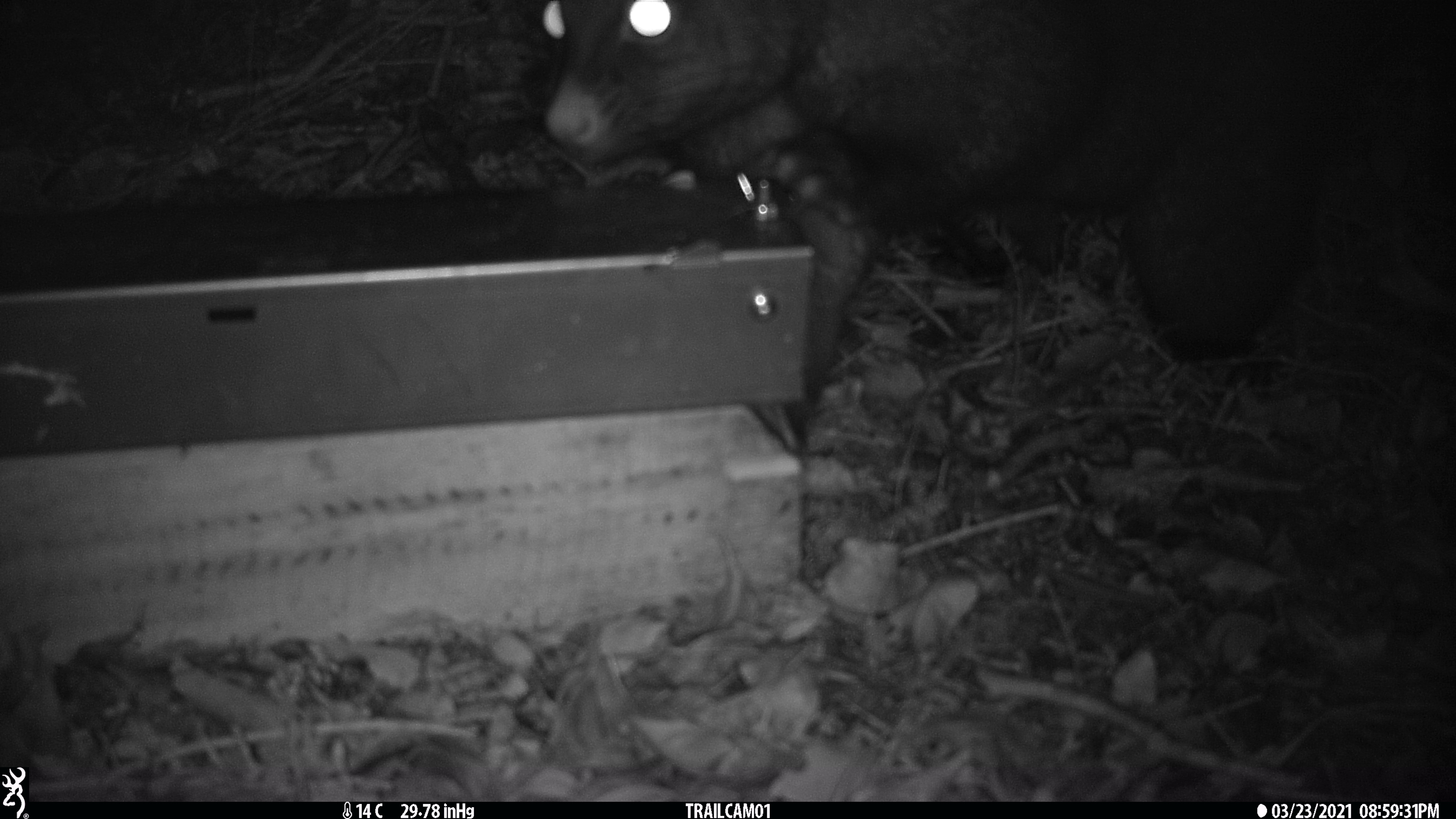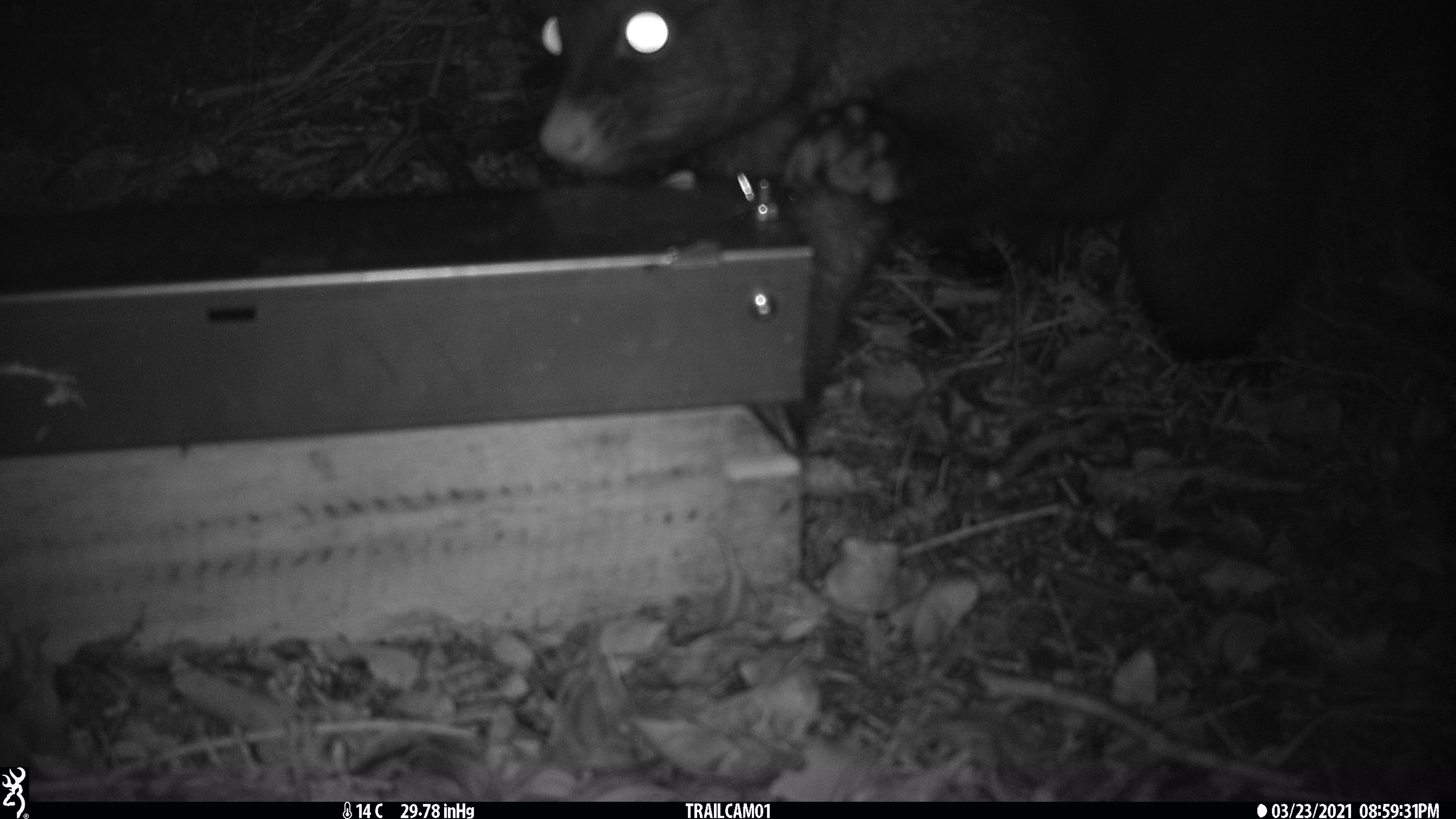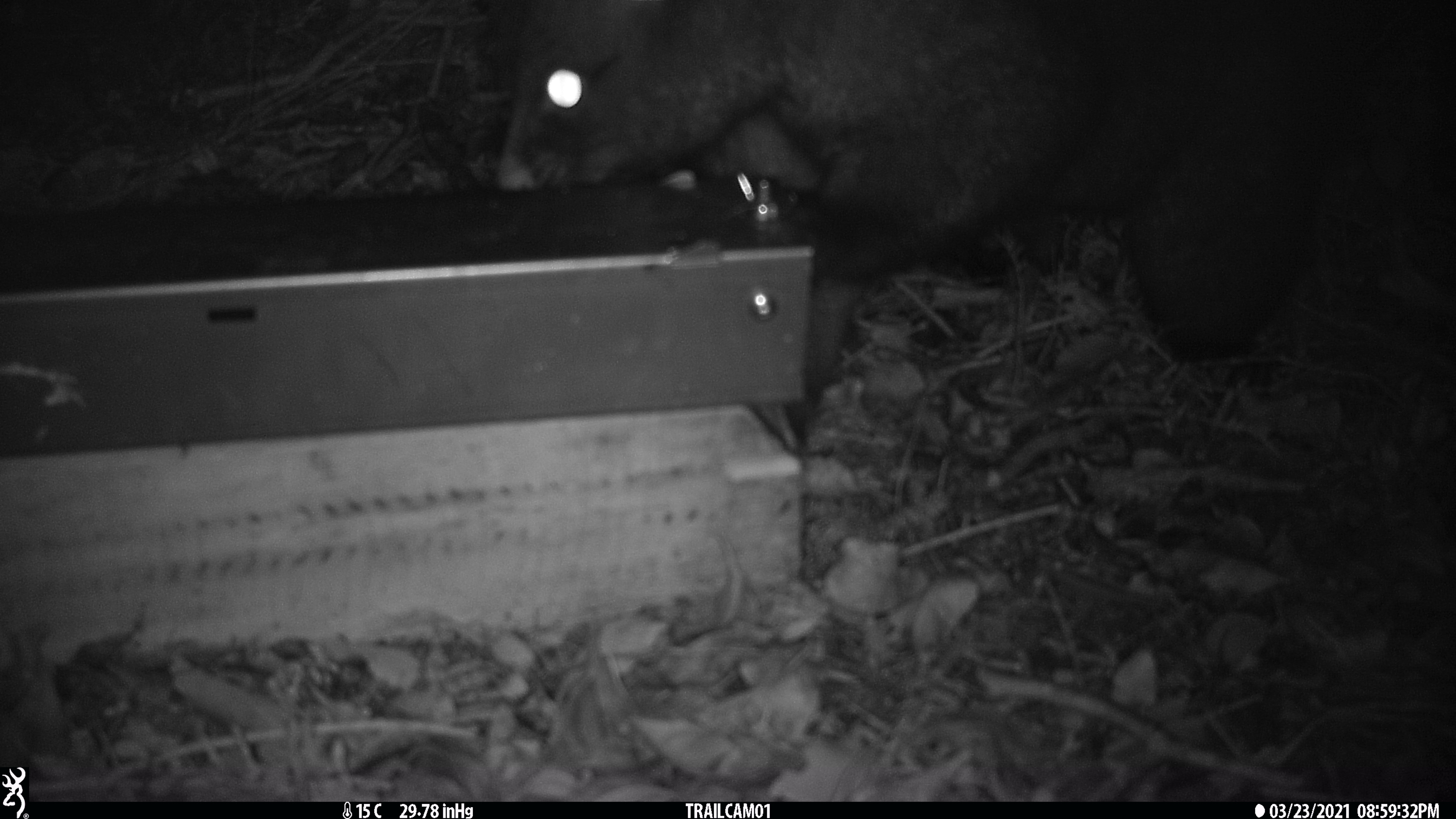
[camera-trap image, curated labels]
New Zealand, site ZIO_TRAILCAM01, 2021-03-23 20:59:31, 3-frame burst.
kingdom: Animalia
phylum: Chordata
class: Mammalia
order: Diprotodontia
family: Phalangeridae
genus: Trichosurus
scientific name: Trichosurus vulpecula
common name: common brushtail possum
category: possum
Possum (common brushtail possum) (Trichosurus vulpecula).